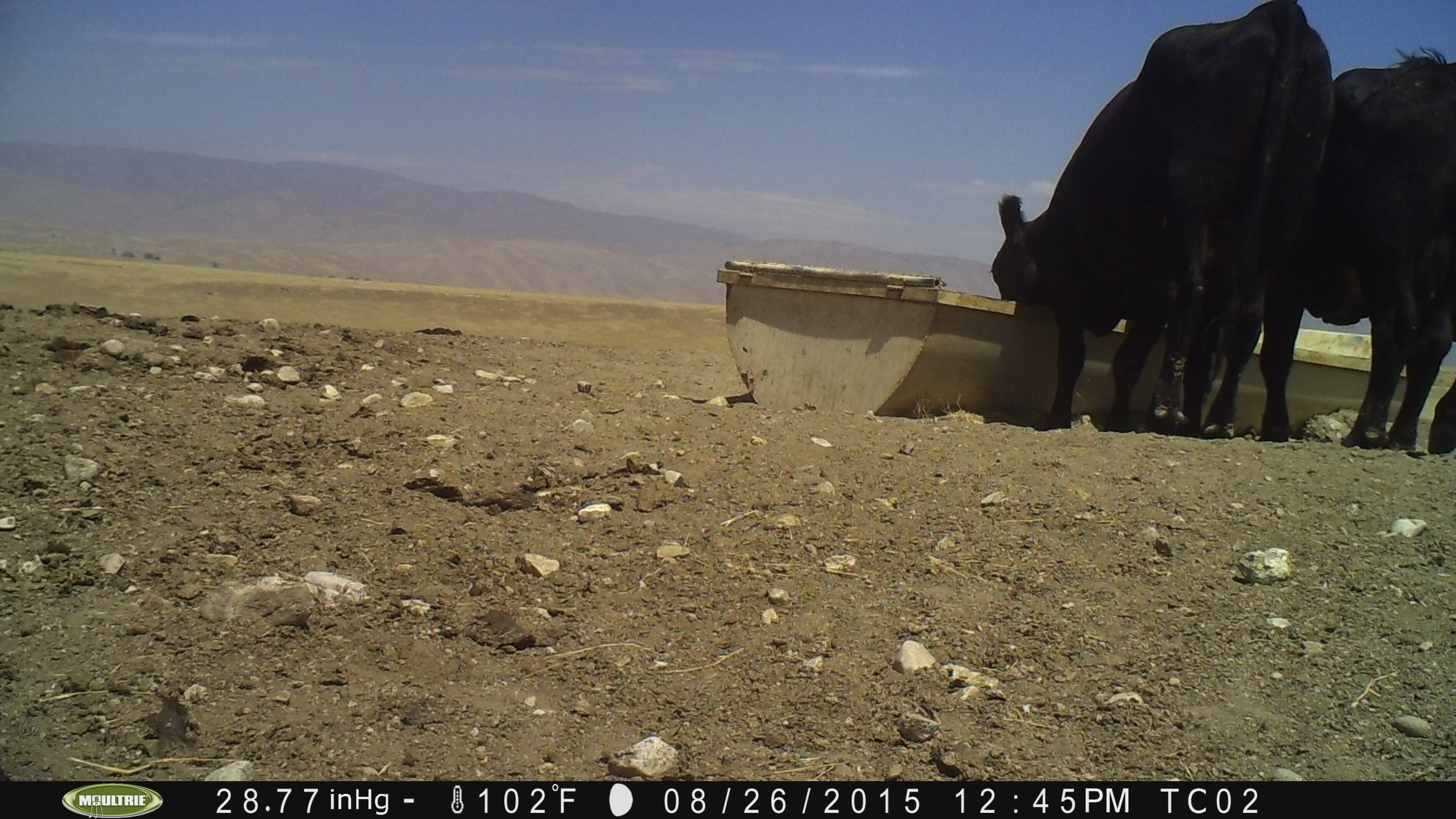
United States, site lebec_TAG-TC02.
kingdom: Animalia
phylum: Chordata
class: Mammalia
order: Artiodactyla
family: Bovidae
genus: Bos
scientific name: Bos taurus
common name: domestic cow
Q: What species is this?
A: Bos taurus (domestic cow).